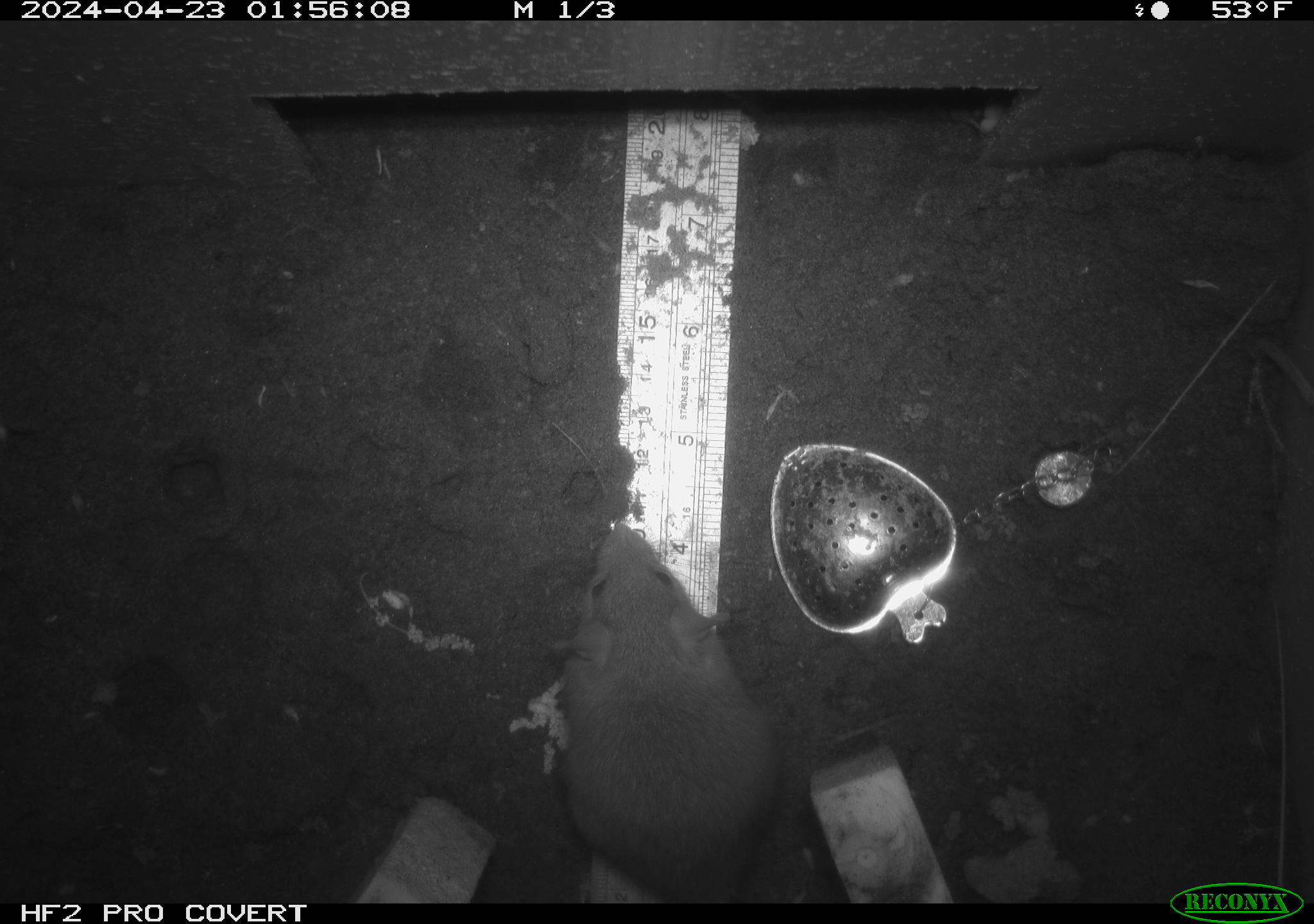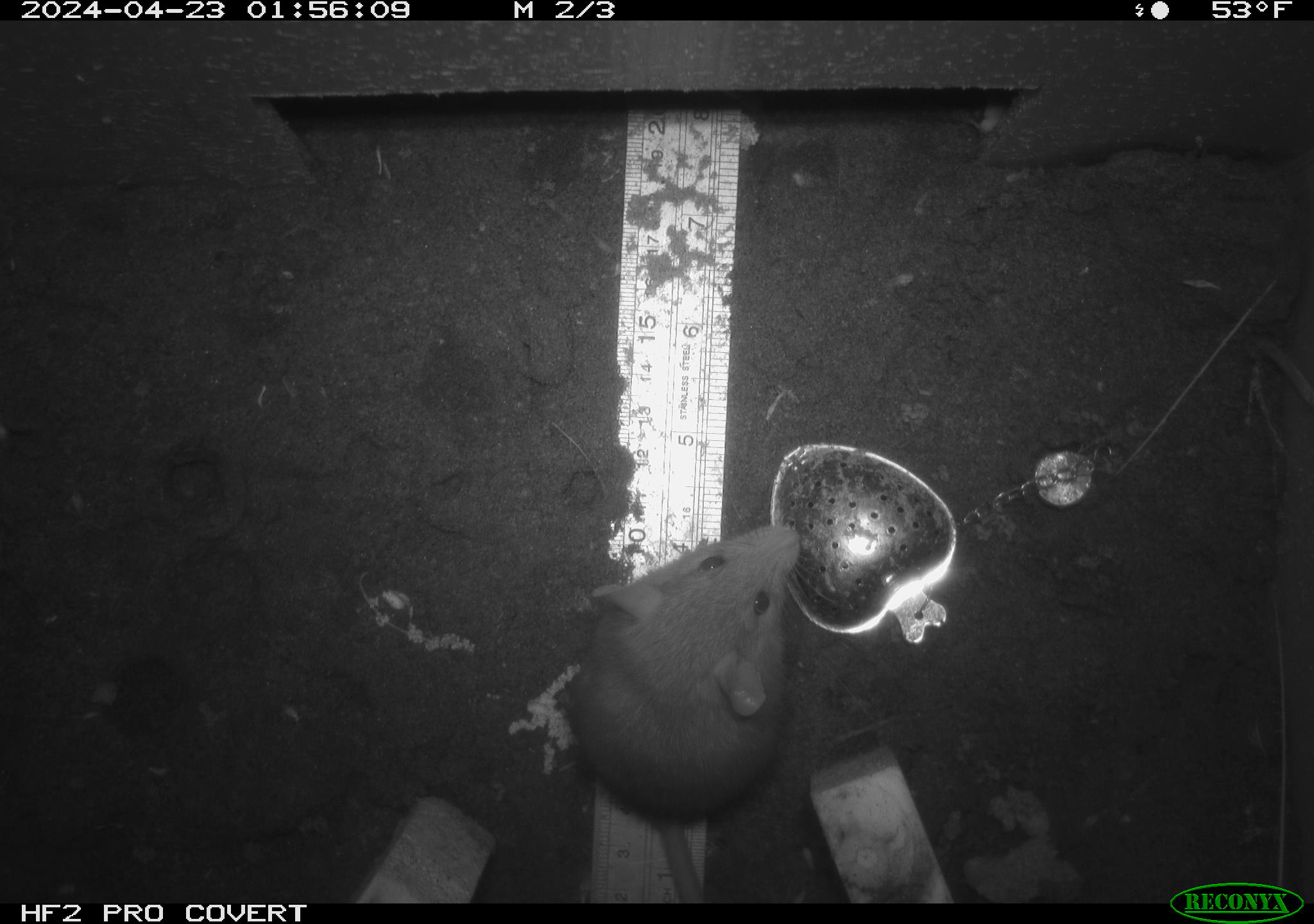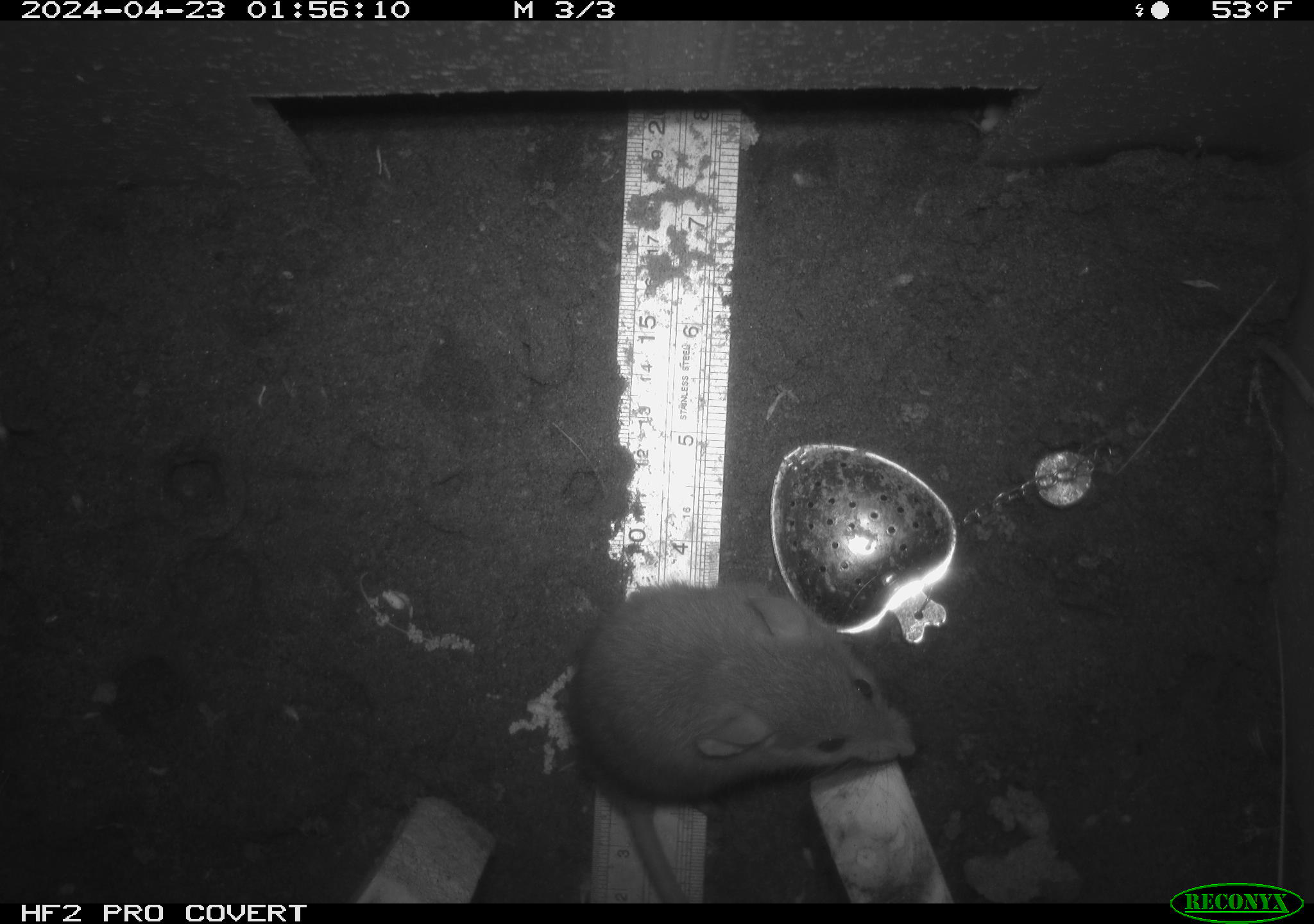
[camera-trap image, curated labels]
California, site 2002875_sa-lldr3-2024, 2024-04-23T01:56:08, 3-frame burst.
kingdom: Animalia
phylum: Chordata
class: Mammalia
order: Rodentia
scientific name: Rodentia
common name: rodent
Rodent (Rodentia).